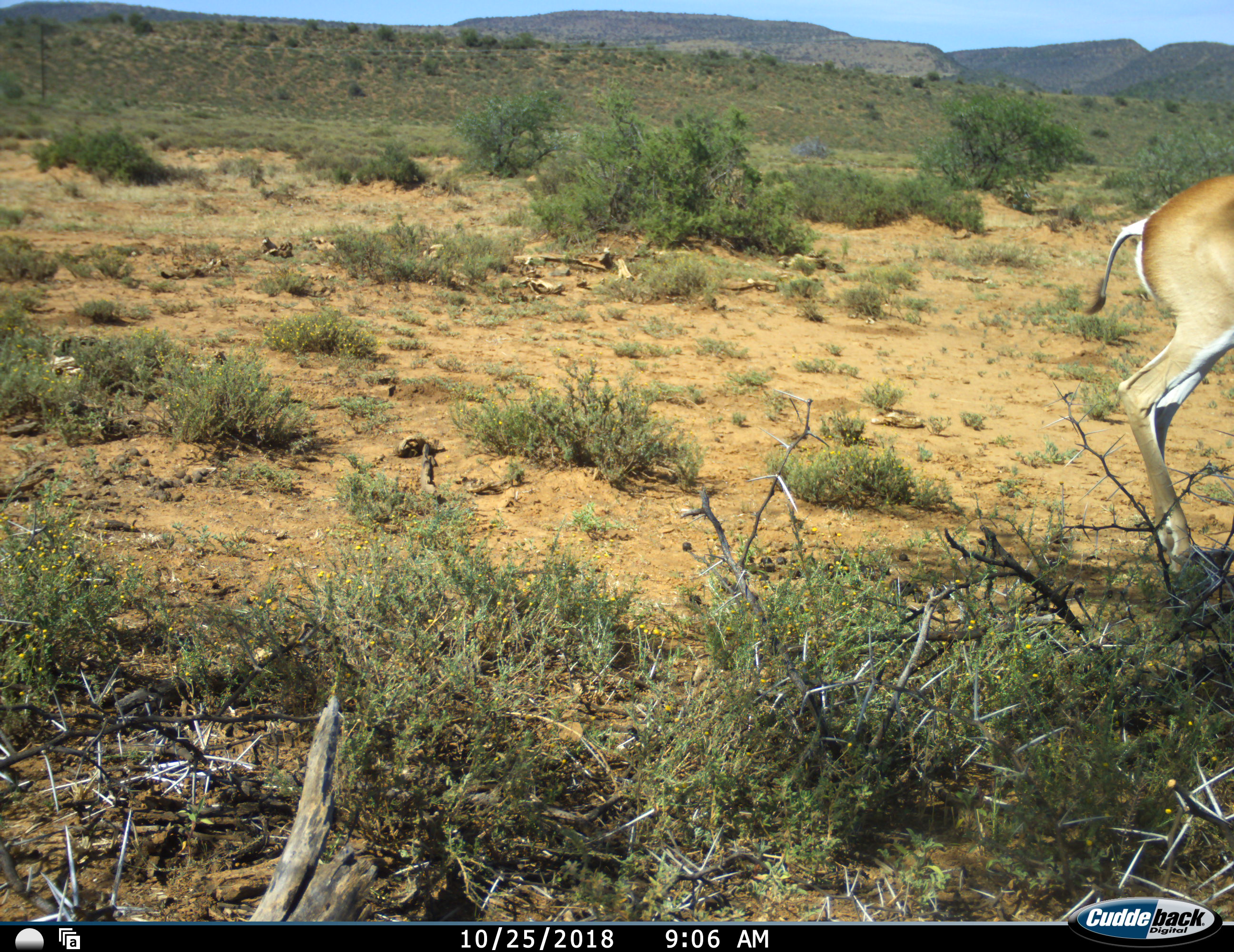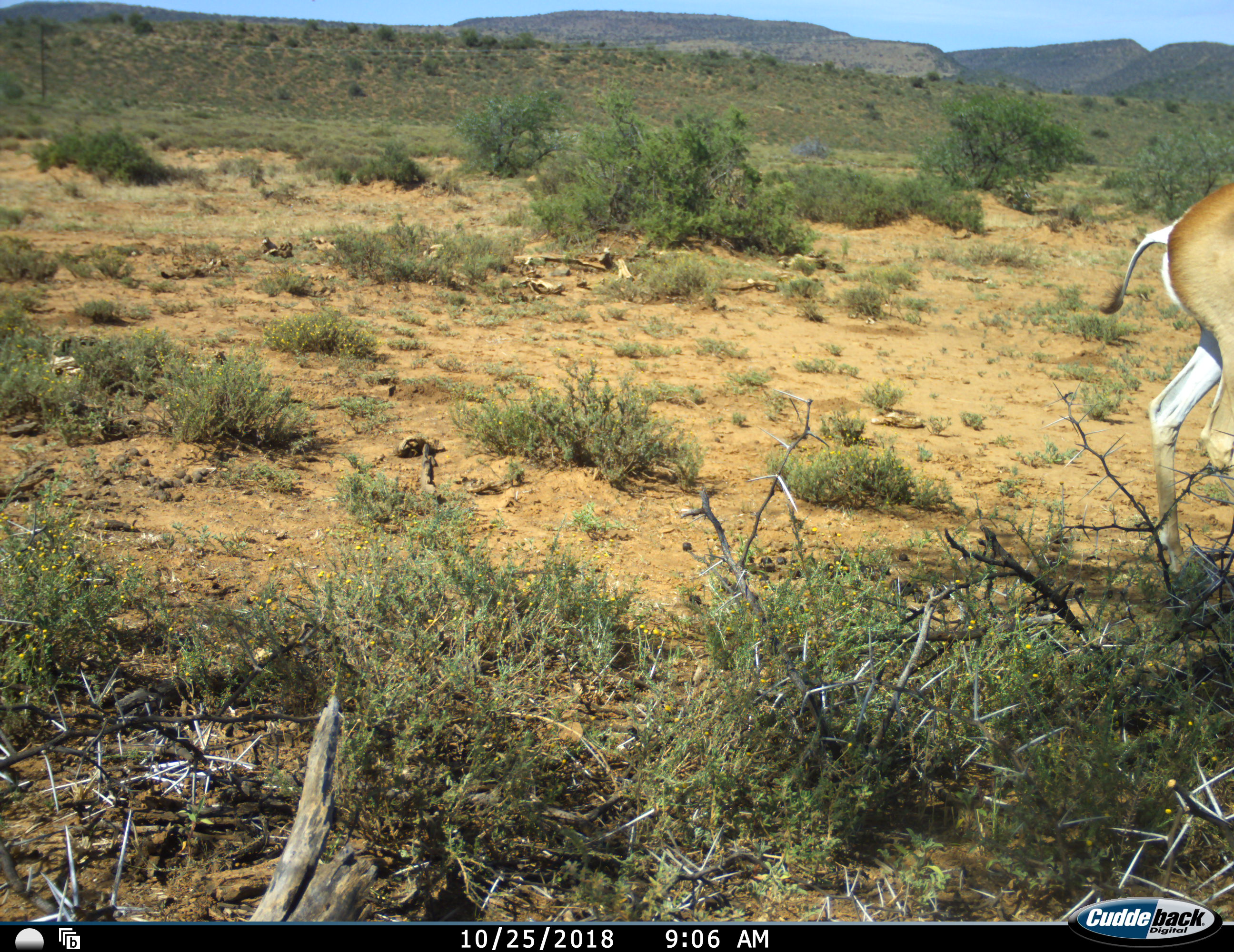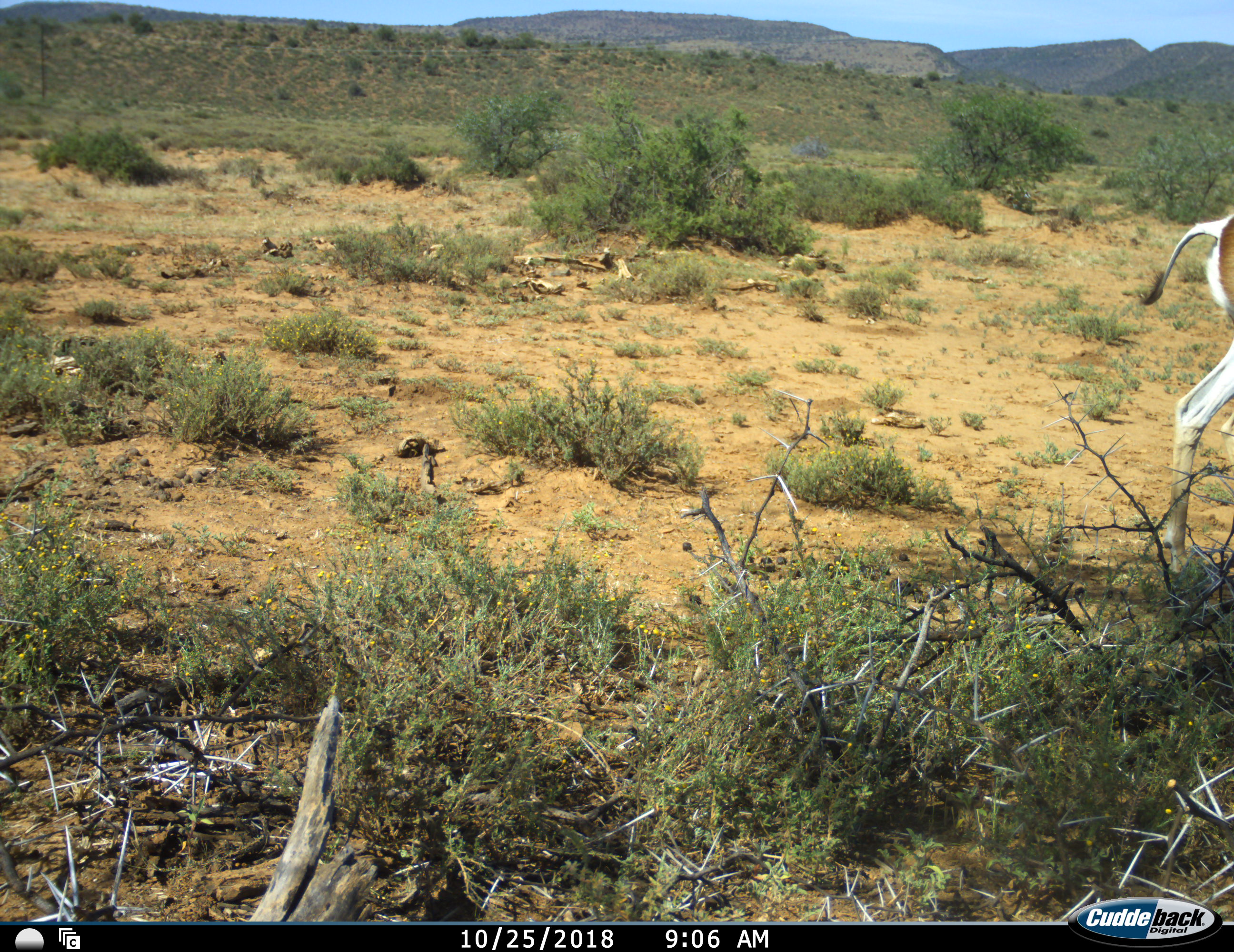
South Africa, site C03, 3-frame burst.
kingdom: Animalia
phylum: Chordata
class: Mammalia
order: Artiodactyla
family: Bovidae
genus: Antidorcas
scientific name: Antidorcas marsupialis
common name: springbok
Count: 1.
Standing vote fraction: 17%.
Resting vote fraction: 0%.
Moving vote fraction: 83%.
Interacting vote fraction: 0%.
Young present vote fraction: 0%.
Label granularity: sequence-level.